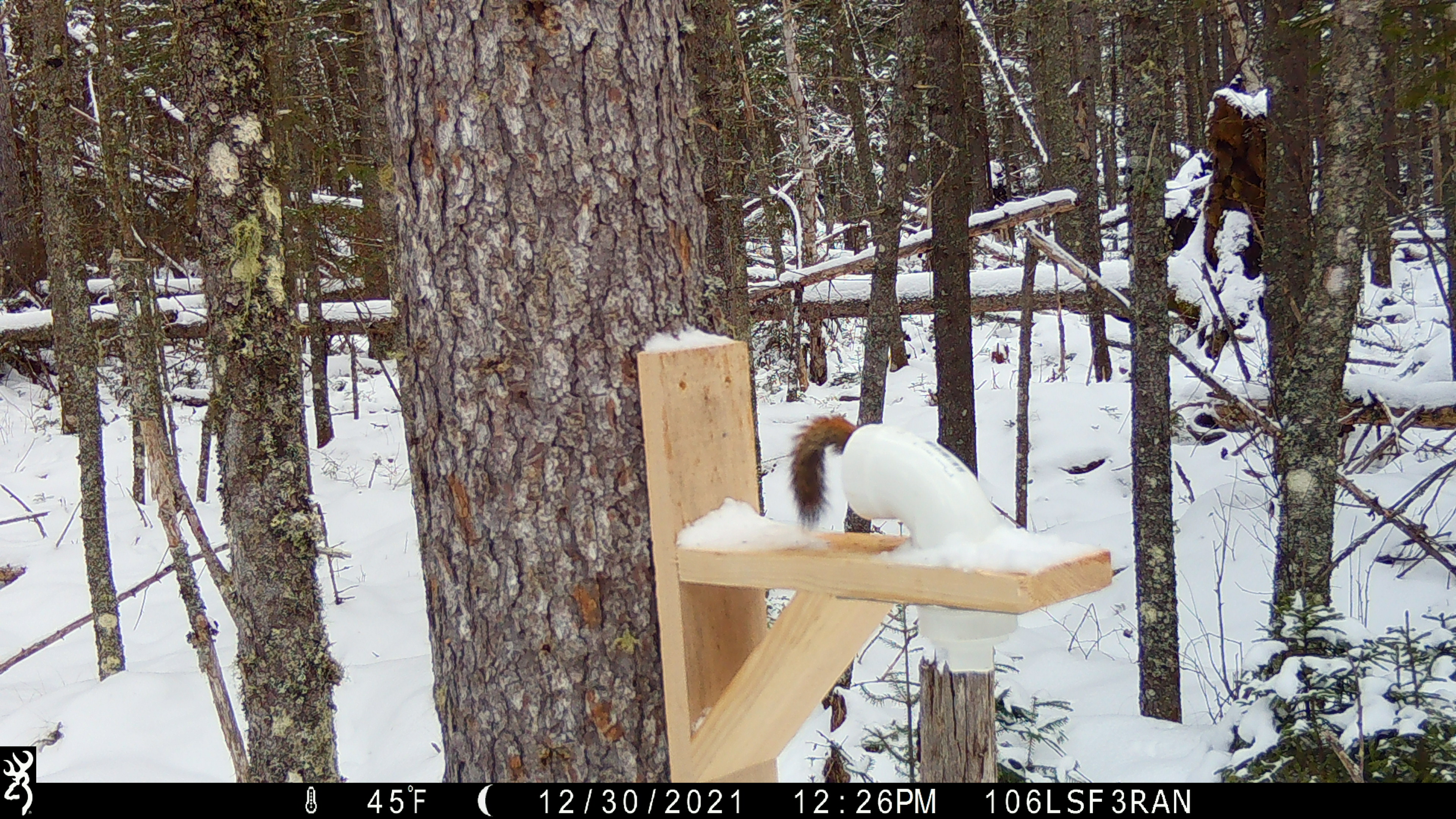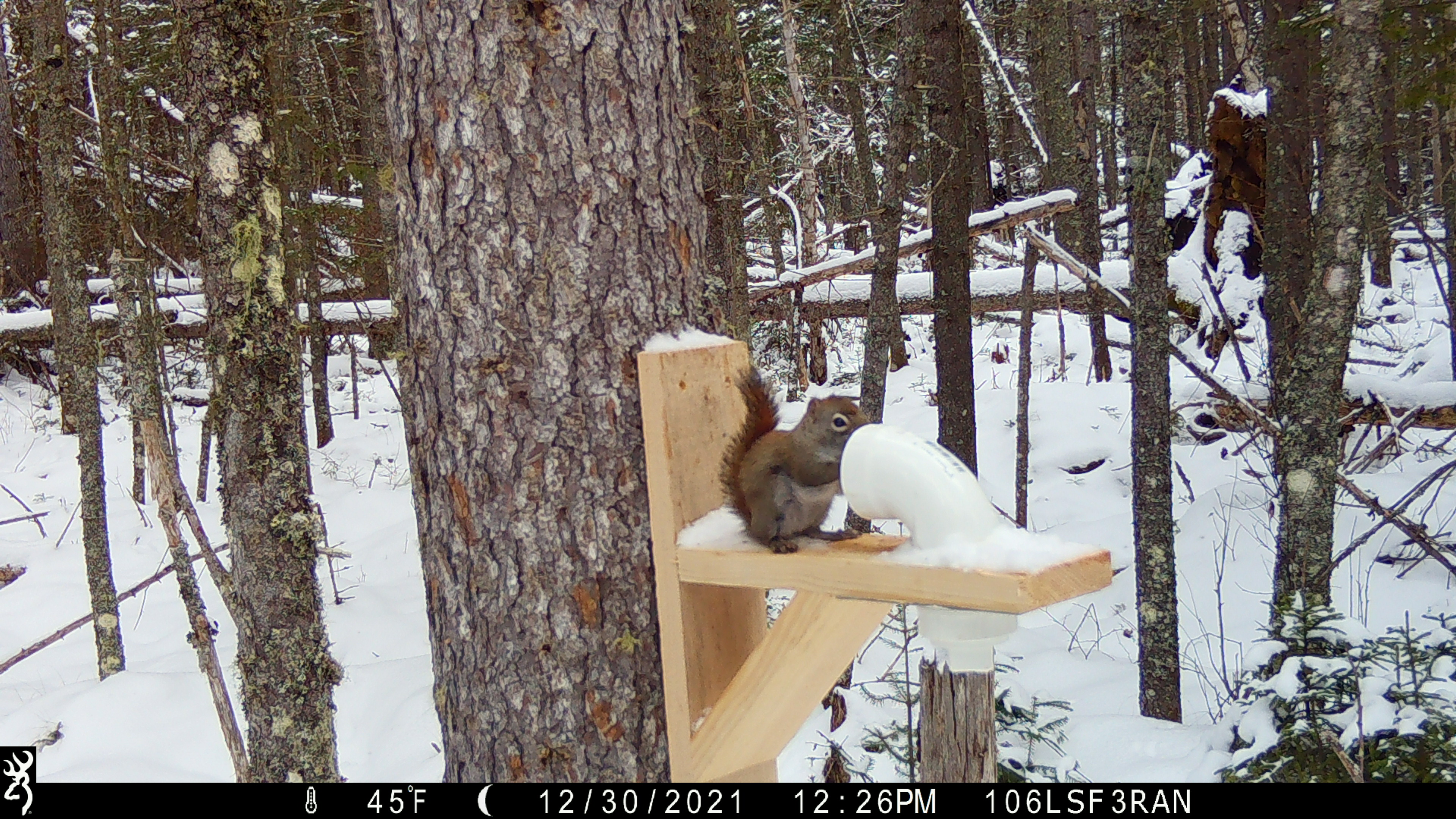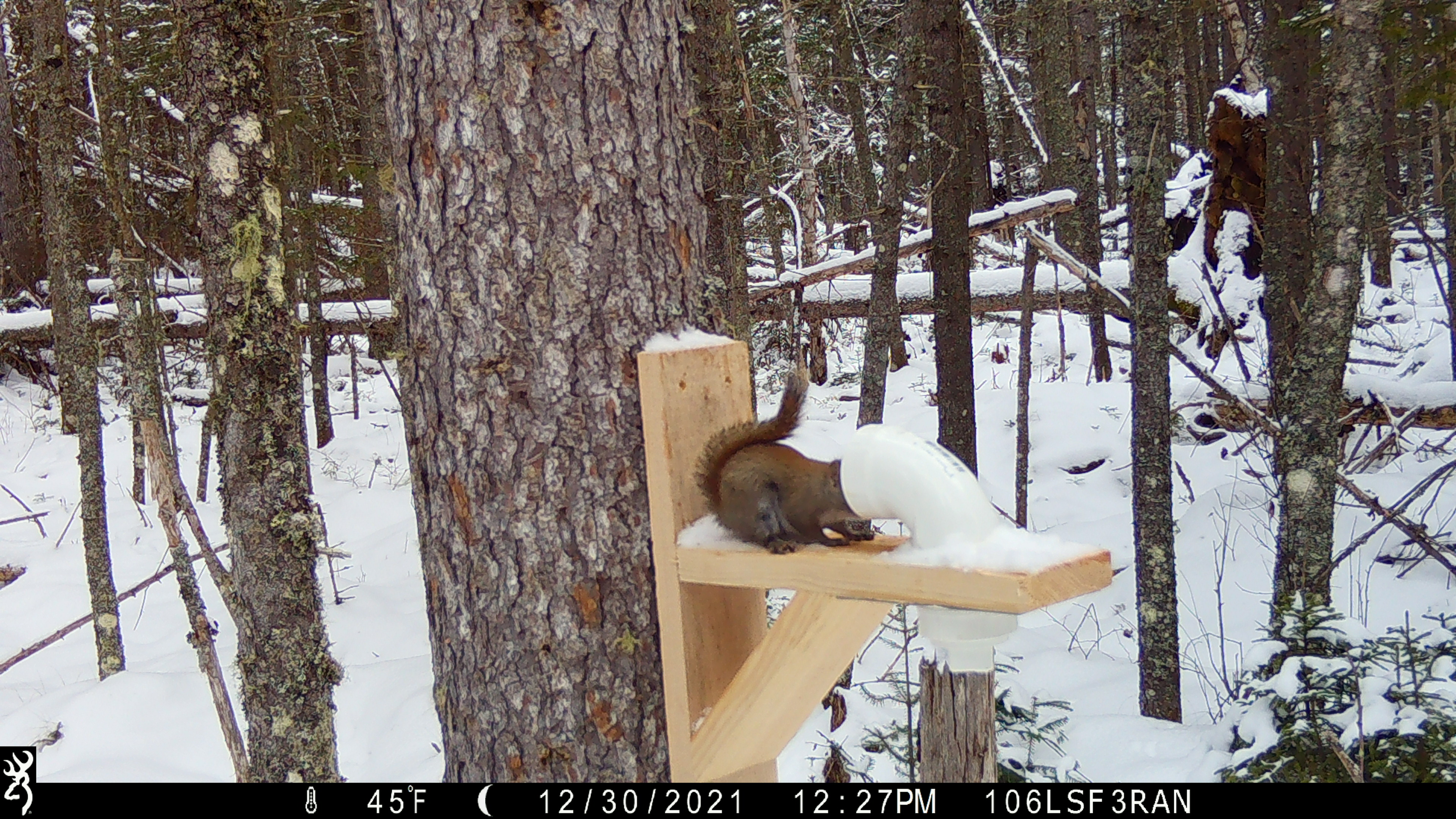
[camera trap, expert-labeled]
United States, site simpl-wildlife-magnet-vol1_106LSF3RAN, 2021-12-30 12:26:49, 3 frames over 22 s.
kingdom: Animalia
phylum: Chordata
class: Mammalia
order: Rodentia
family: Sciuridae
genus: Tamiasciurus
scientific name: Tamiasciurus hudsonicus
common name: red squirrel